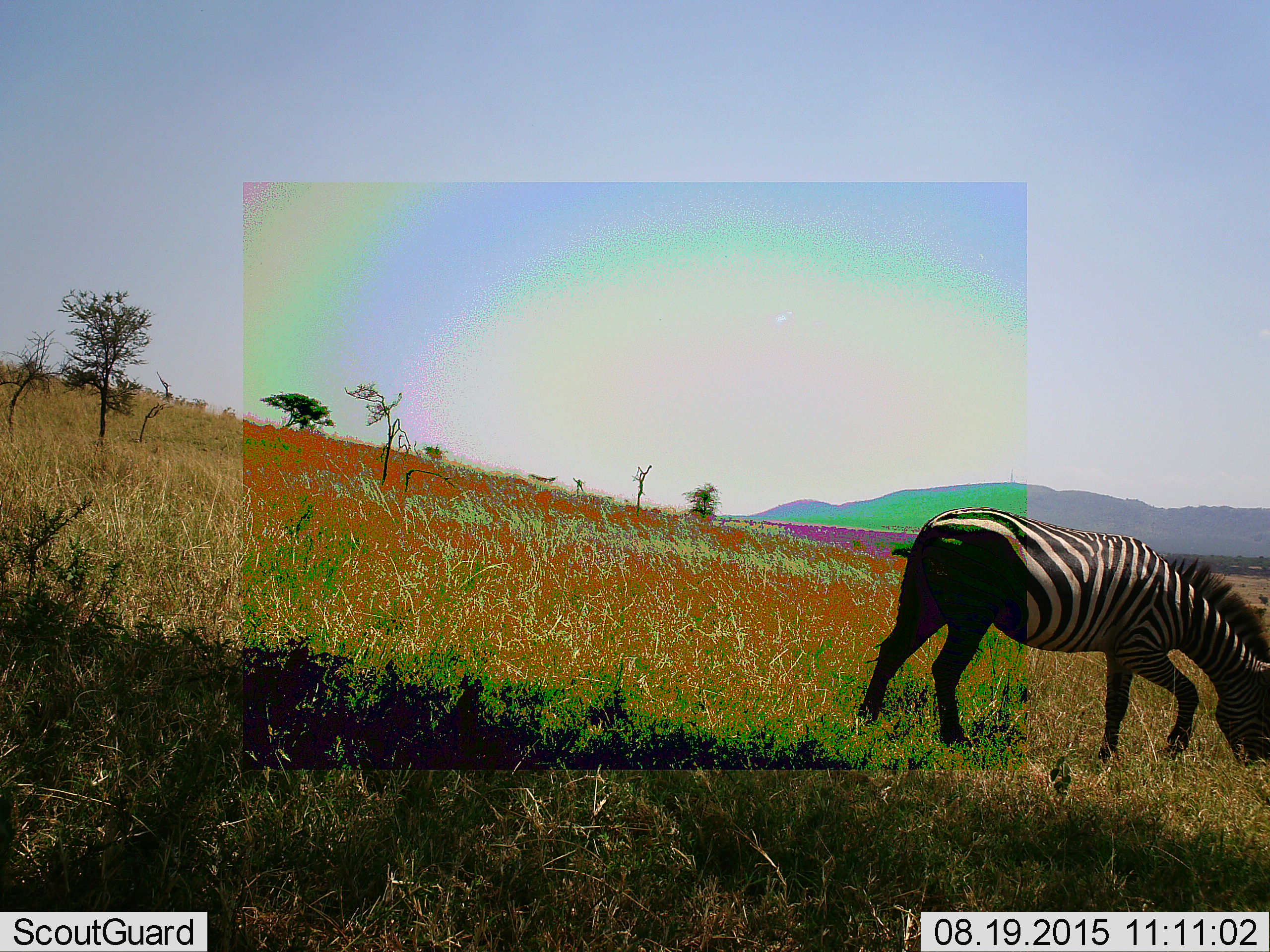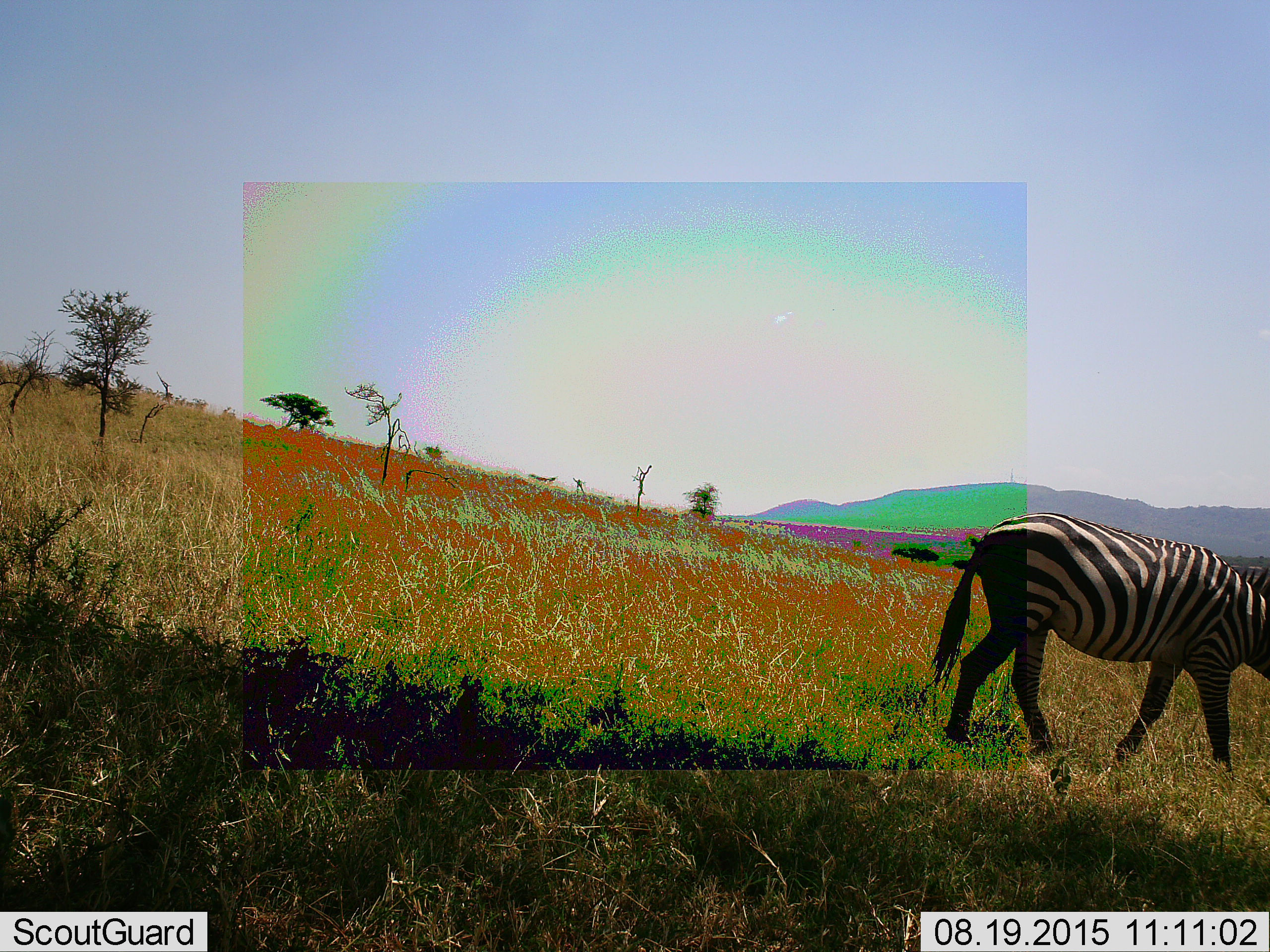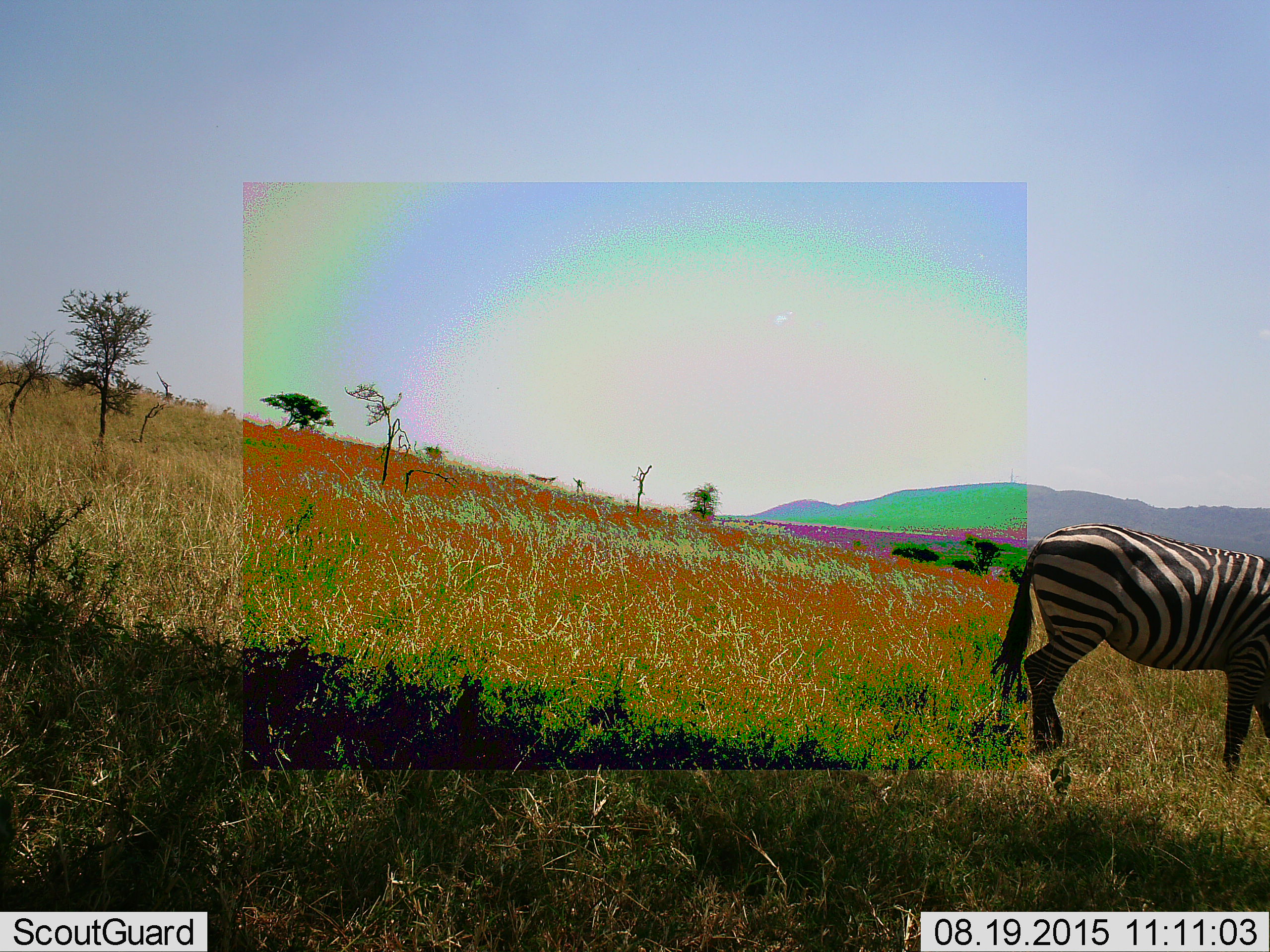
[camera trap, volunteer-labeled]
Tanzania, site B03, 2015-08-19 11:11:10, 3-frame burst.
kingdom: Animalia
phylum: Chordata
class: Mammalia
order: Perissodactyla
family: Equidae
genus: Equus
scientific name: Equus quagga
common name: plains zebra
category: zebra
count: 1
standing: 26%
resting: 0%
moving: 47%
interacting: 0%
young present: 0%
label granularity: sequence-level